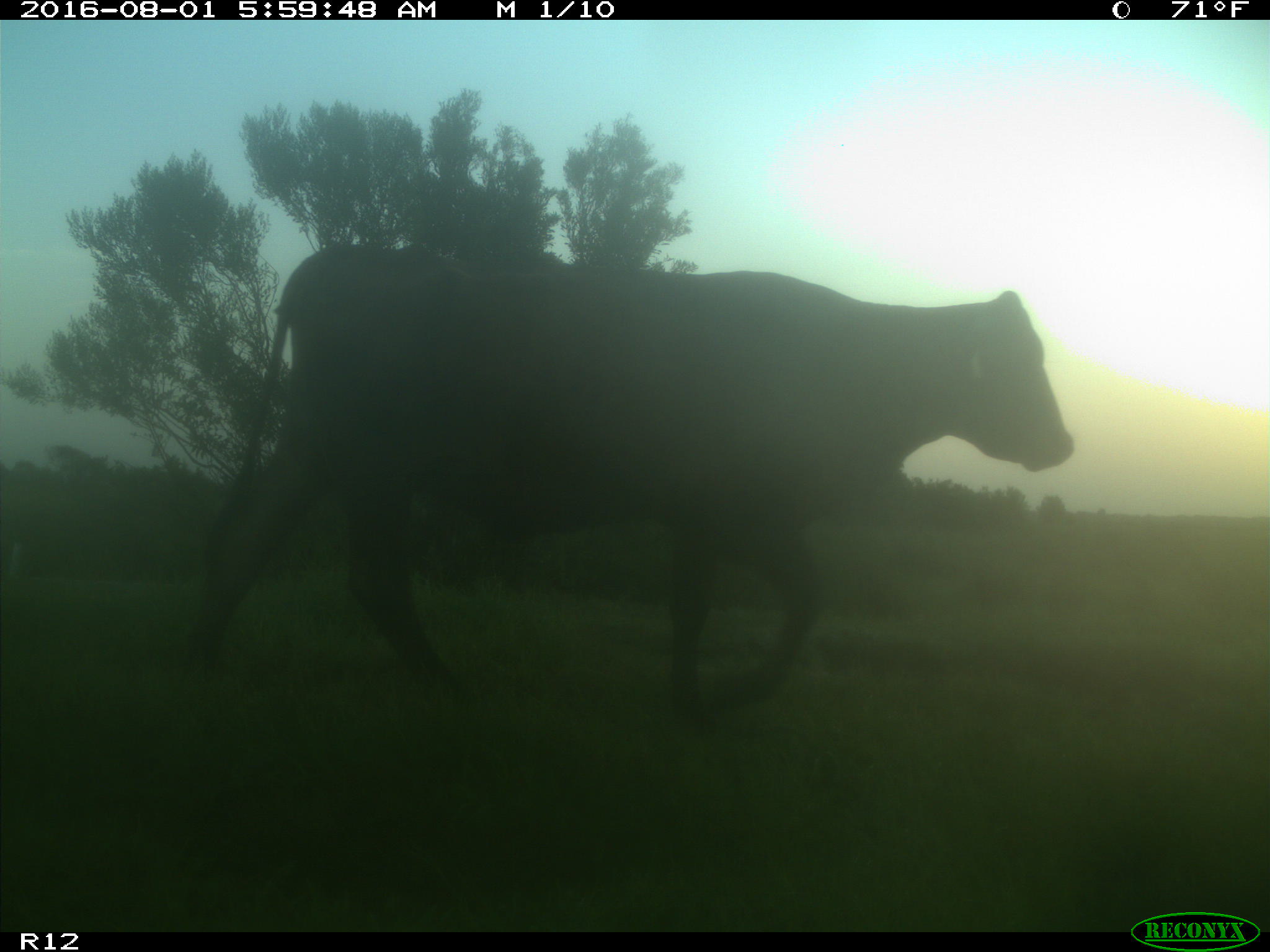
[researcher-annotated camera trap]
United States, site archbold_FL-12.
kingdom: Animalia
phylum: Chordata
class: Mammalia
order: Artiodactyla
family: Bovidae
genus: Bos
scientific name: Bos taurus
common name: domestic cow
Bos taurus (domestic cow).